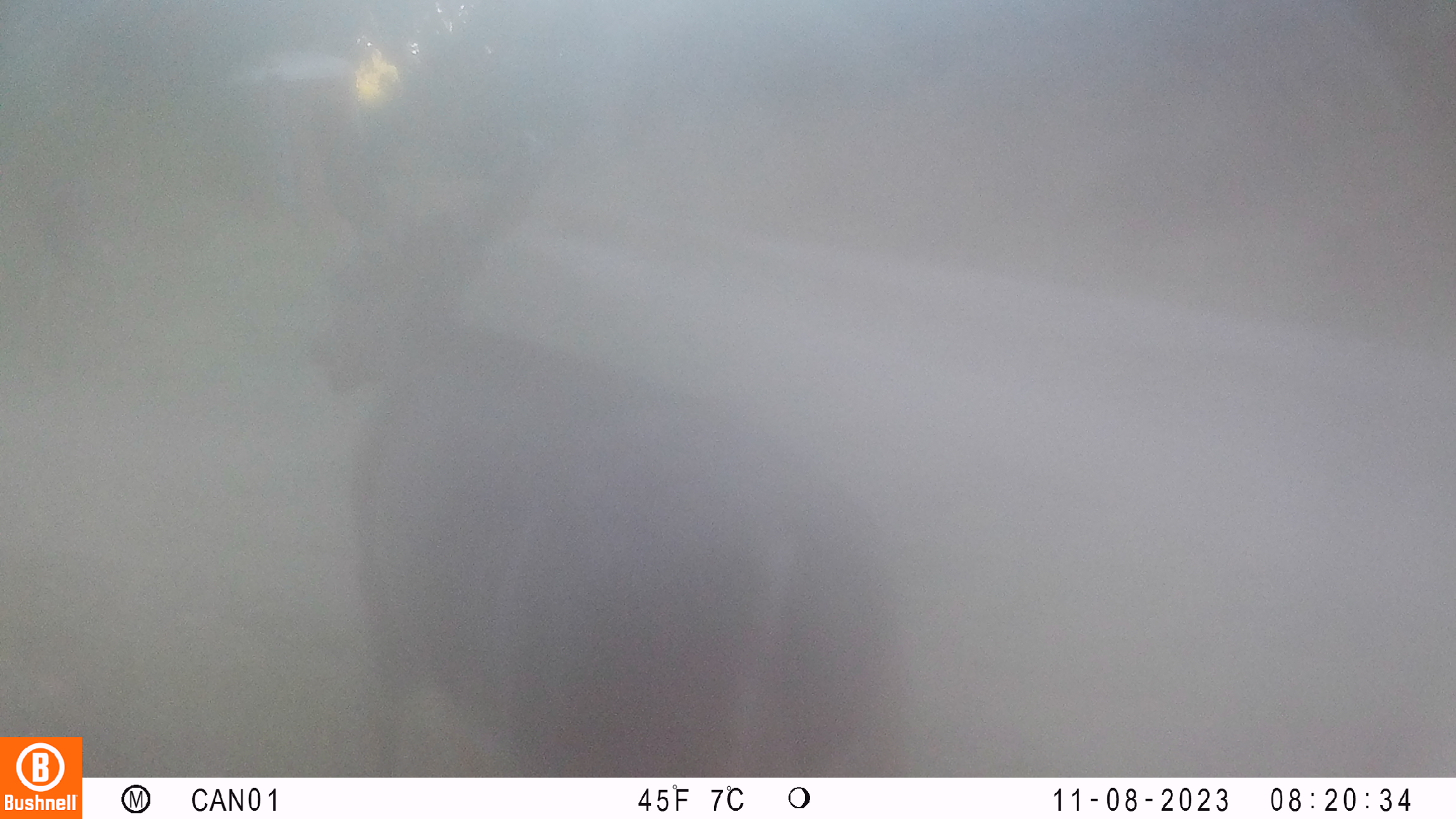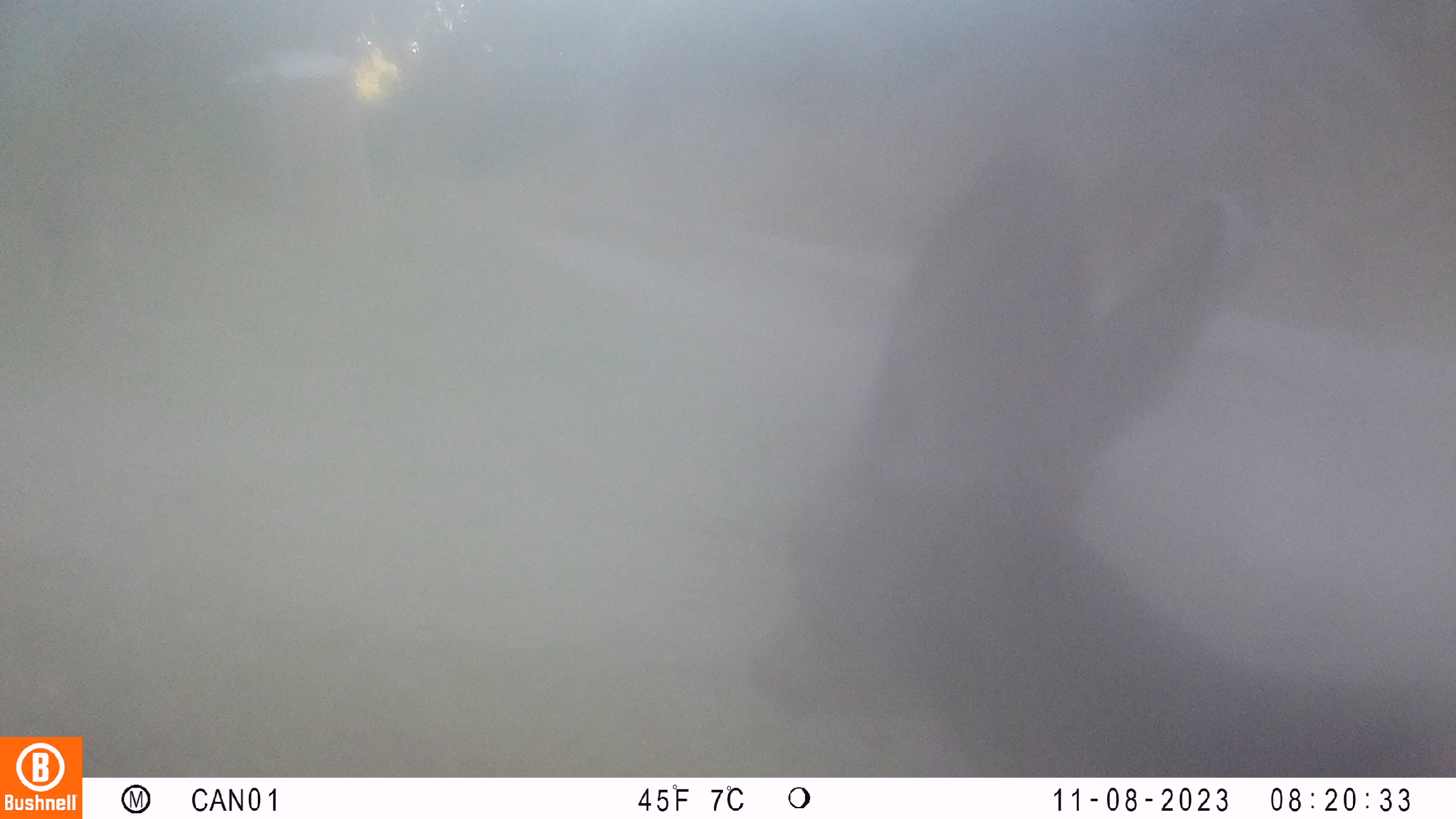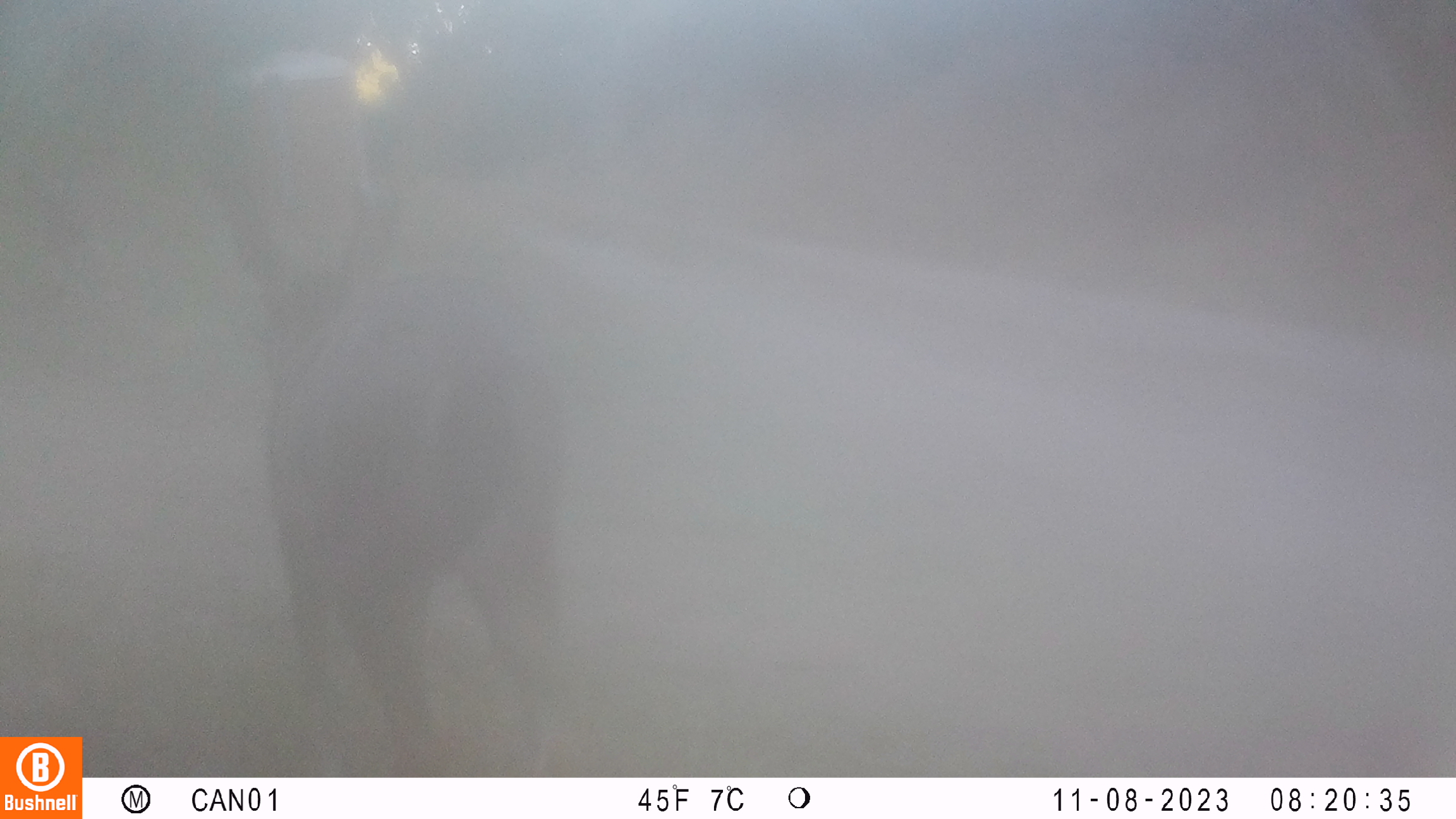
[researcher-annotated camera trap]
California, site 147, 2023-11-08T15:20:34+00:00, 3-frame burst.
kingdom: Animalia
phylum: Chordata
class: Mammalia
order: Artiodactyla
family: Cervidae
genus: Odocoileus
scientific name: Odocoileus hemionus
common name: mule deer